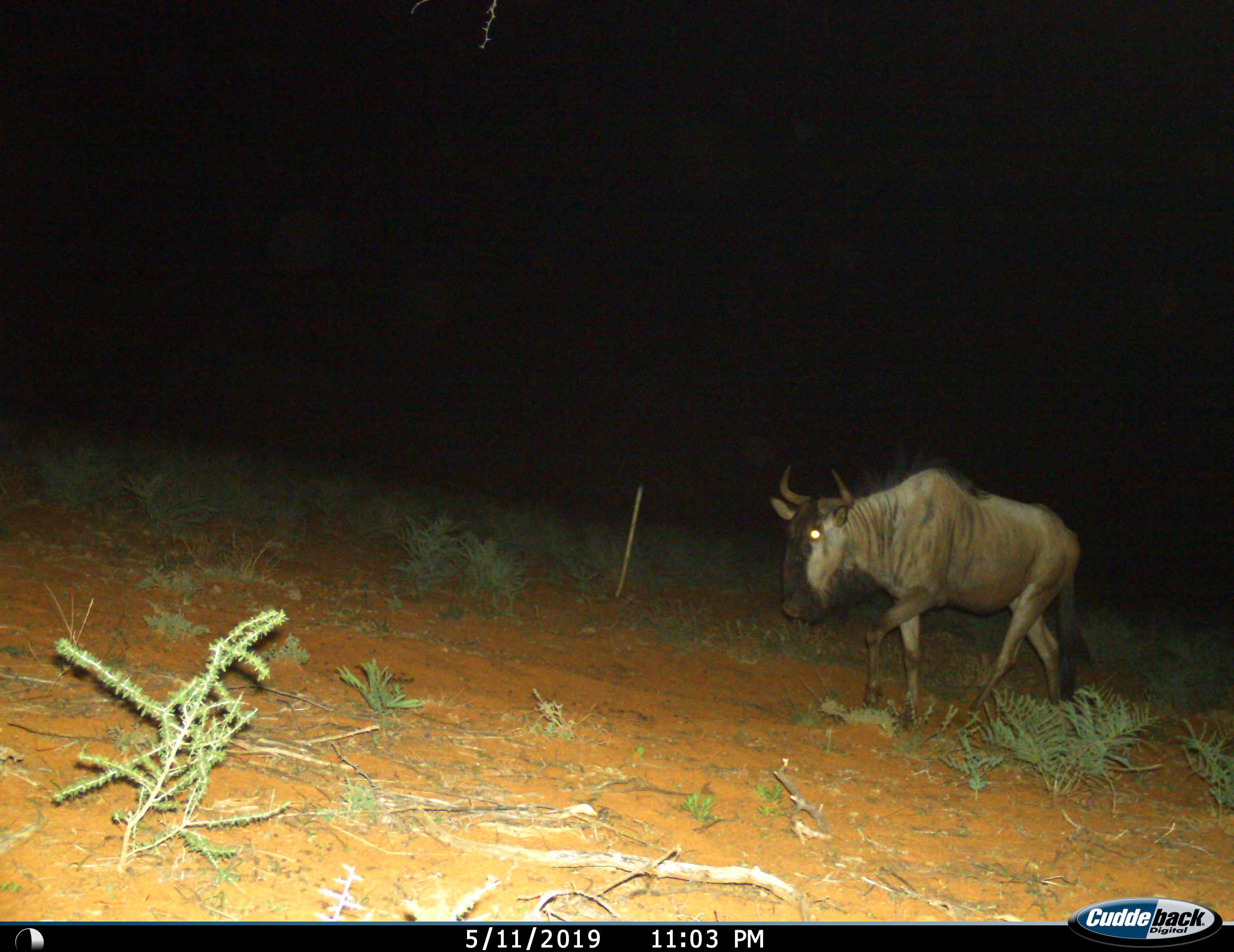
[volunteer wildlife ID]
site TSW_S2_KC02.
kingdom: Animalia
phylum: Chordata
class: Mammalia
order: Artiodactyla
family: Bovidae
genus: Connochaetes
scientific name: Connochaetes taurinus taurinus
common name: blue wildebeest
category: wildebeestblue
Wildebeestblue (blue wildebeest) (Connochaetes taurinus taurinus), count 1. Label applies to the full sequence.